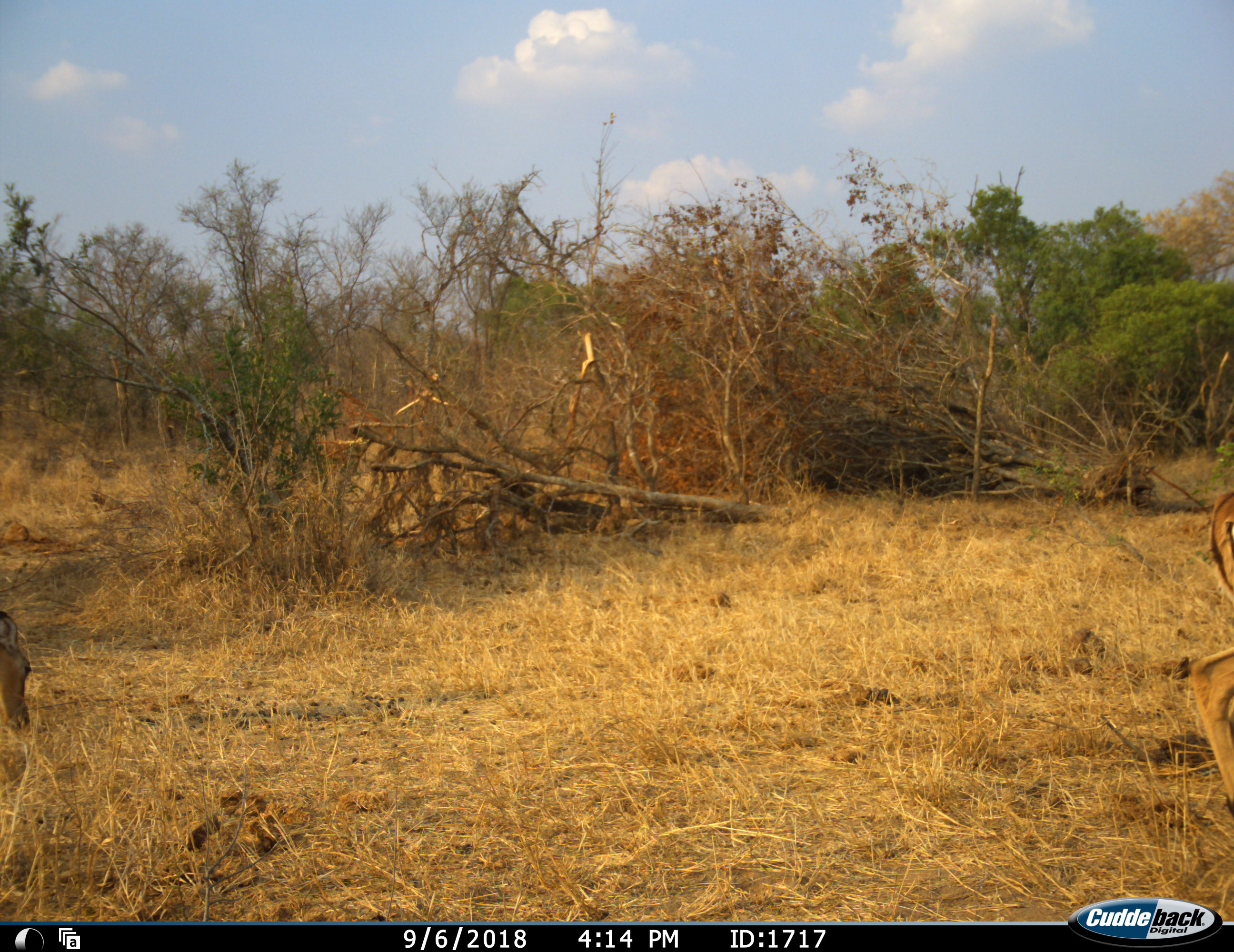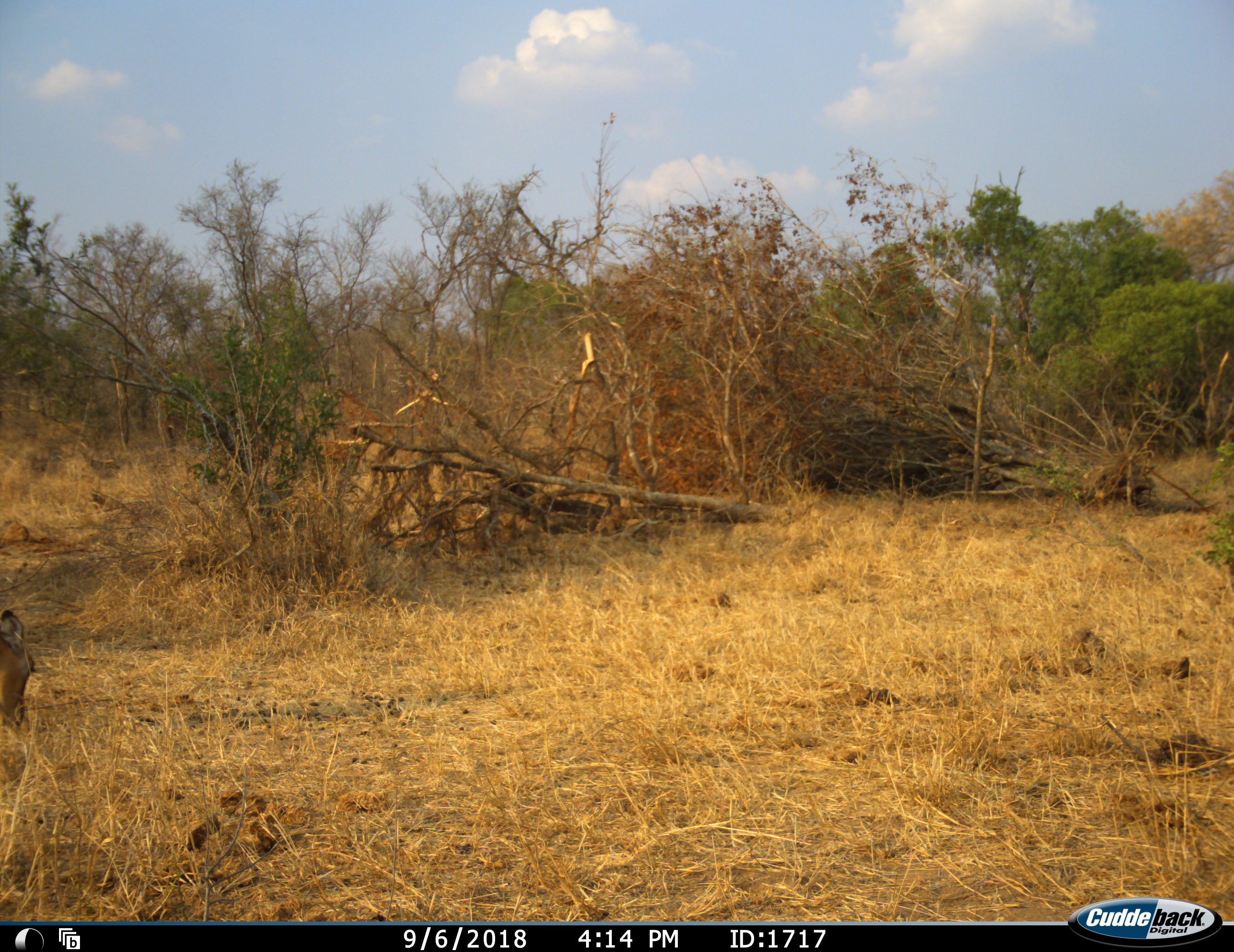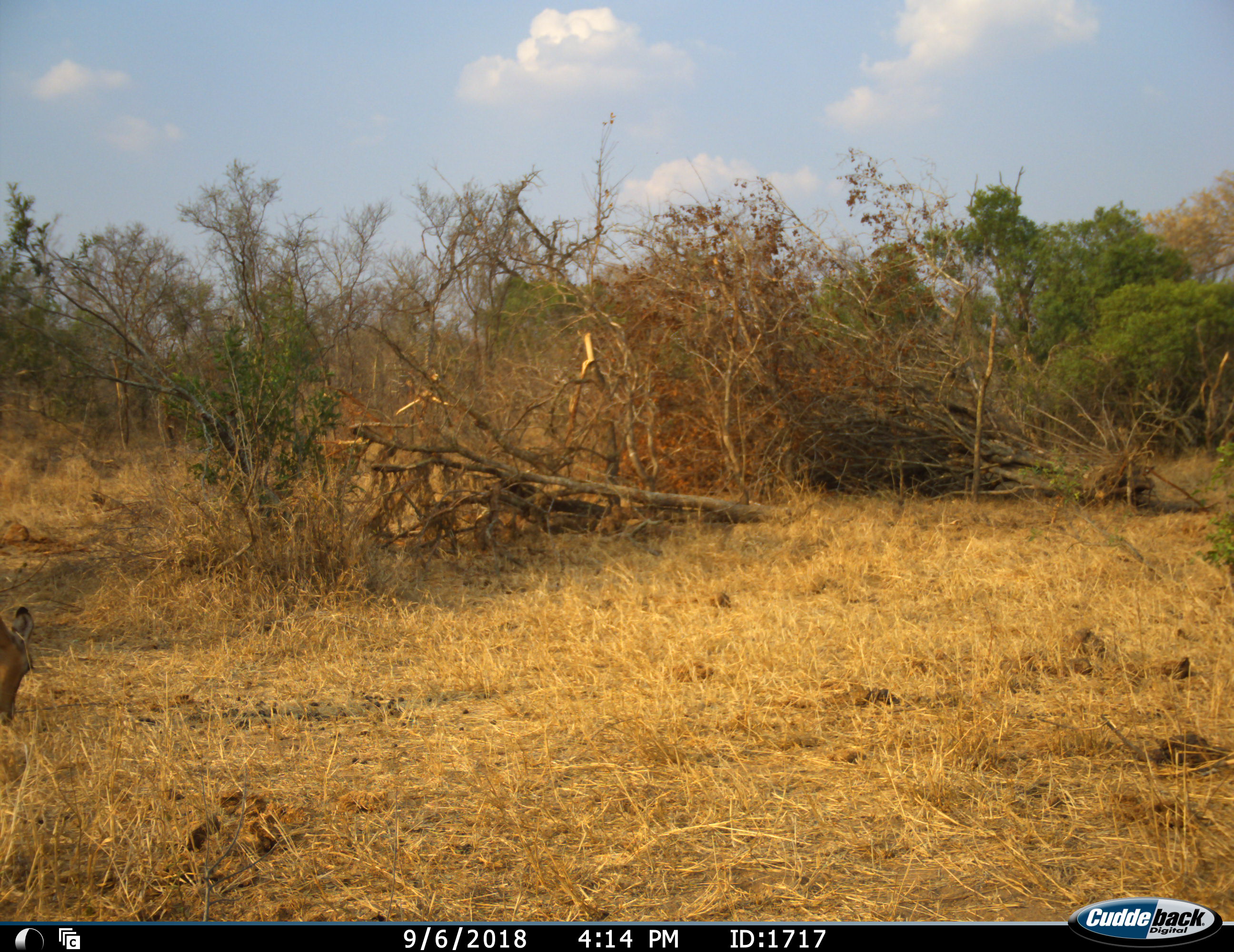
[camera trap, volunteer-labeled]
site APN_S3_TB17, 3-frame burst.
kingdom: Animalia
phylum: Chordata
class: Mammalia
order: Artiodactyla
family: Bovidae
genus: Aepyceros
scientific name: Aepyceros melampus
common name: impala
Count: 2.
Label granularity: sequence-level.